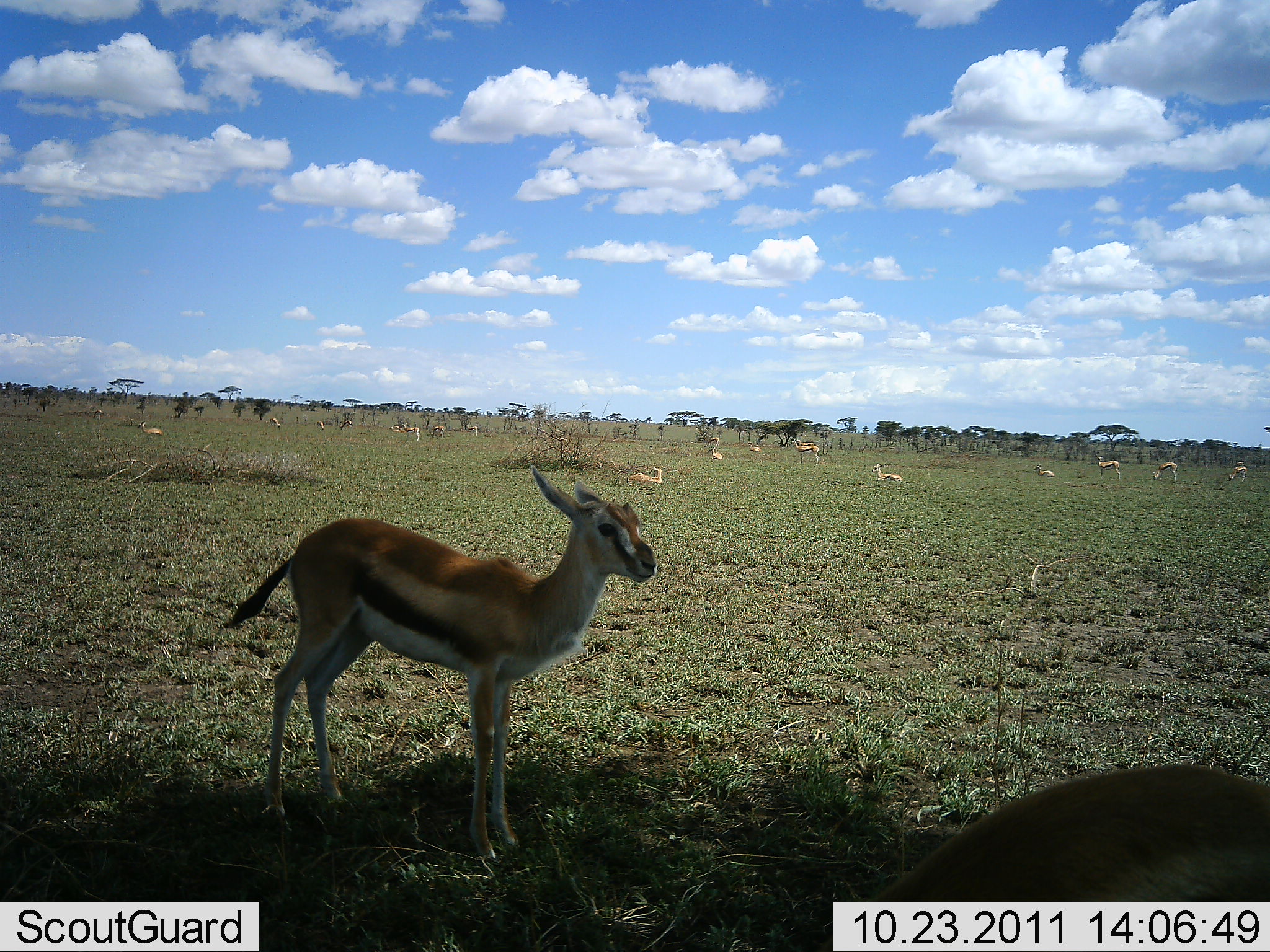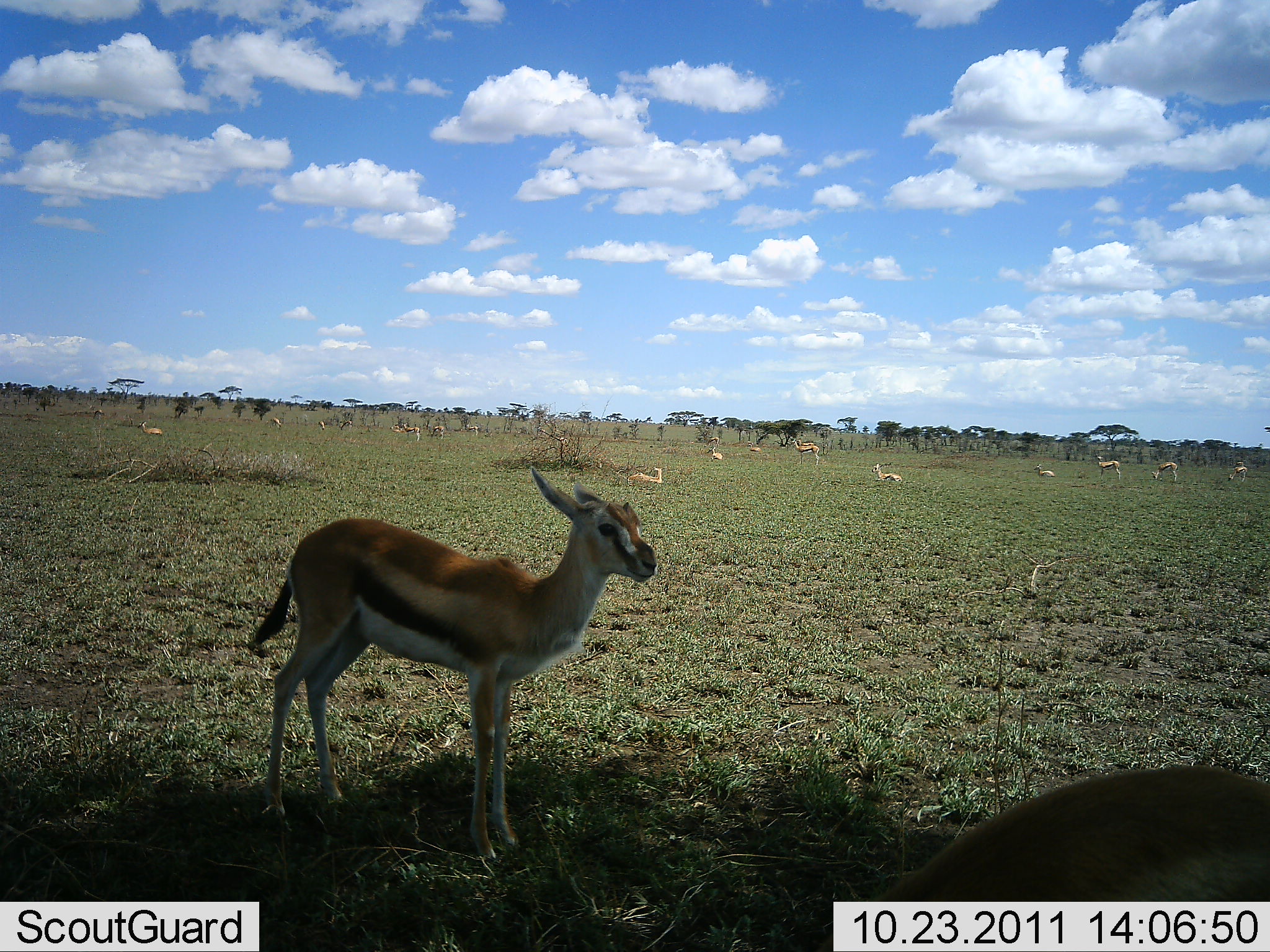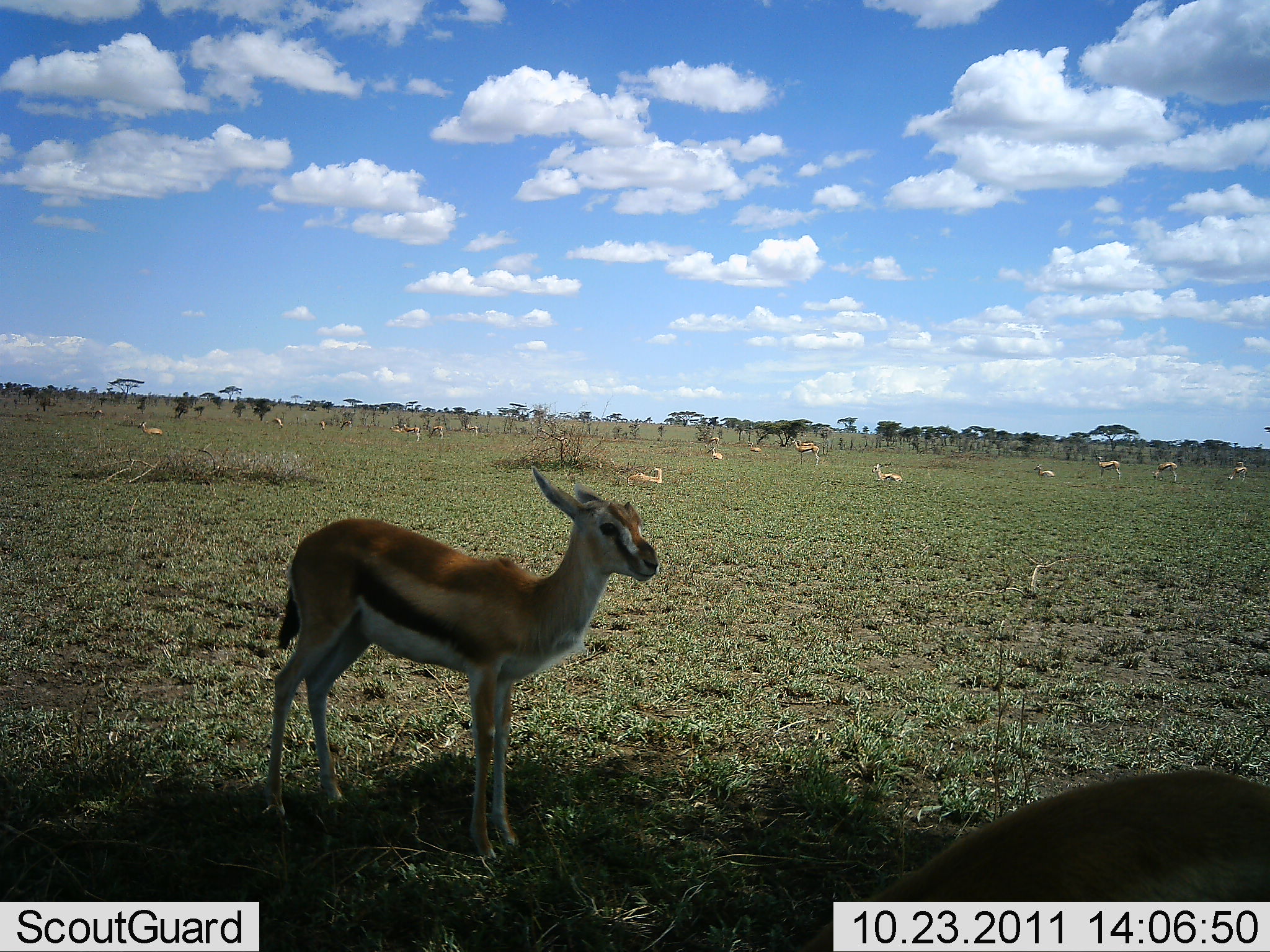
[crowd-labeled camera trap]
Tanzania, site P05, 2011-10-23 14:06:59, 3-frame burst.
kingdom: Animalia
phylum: Chordata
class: Mammalia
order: Artiodactyla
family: Bovidae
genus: Eudorcas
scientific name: Eudorcas thomsonii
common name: thomson's gazelle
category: gazellethomsons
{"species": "gazellethomsons (thomson's gazelle) (Eudorcas thomsonii)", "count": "11-50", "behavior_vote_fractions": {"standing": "75%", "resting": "67%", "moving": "0%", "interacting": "0%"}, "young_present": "25%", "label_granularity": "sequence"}